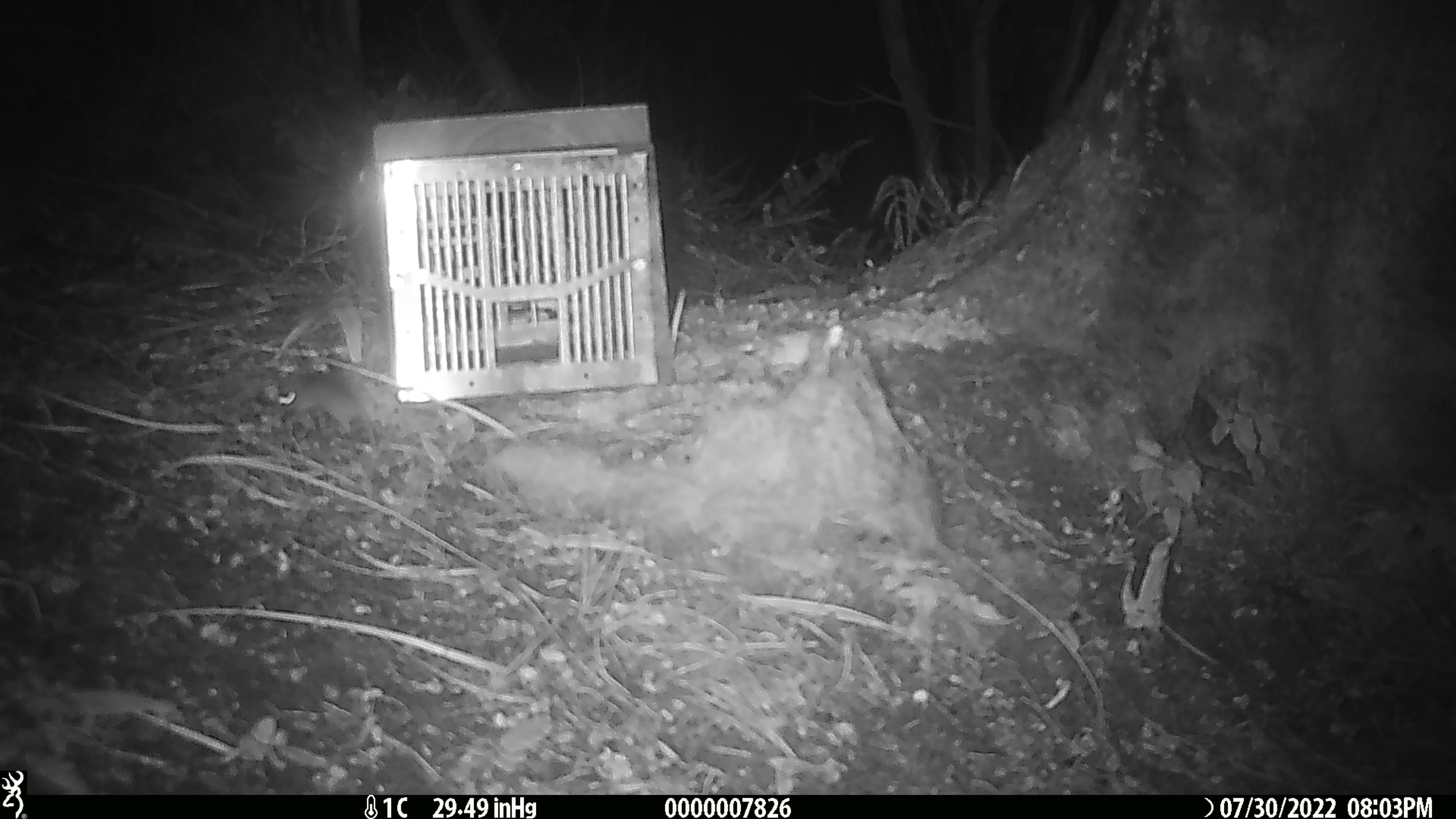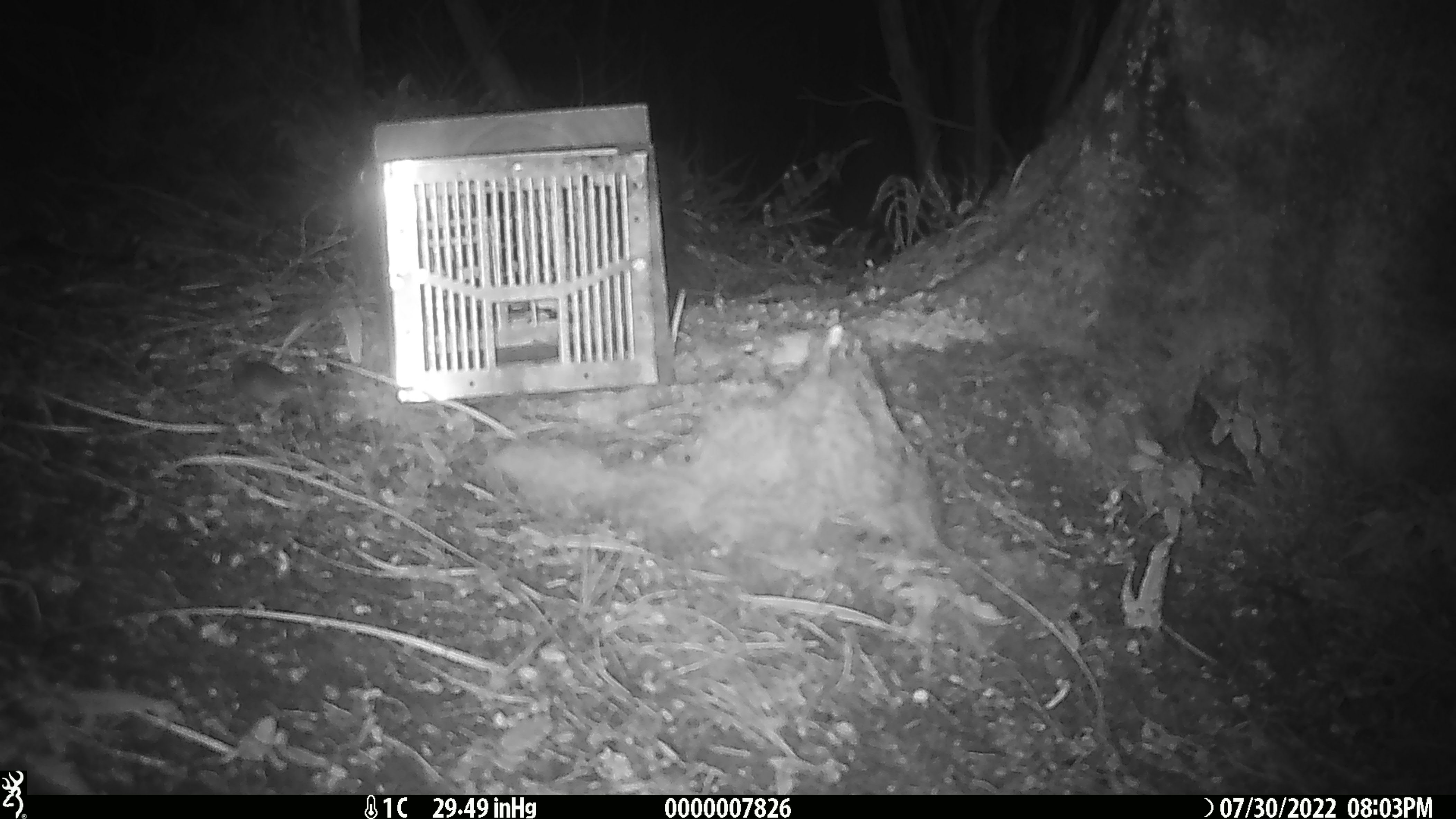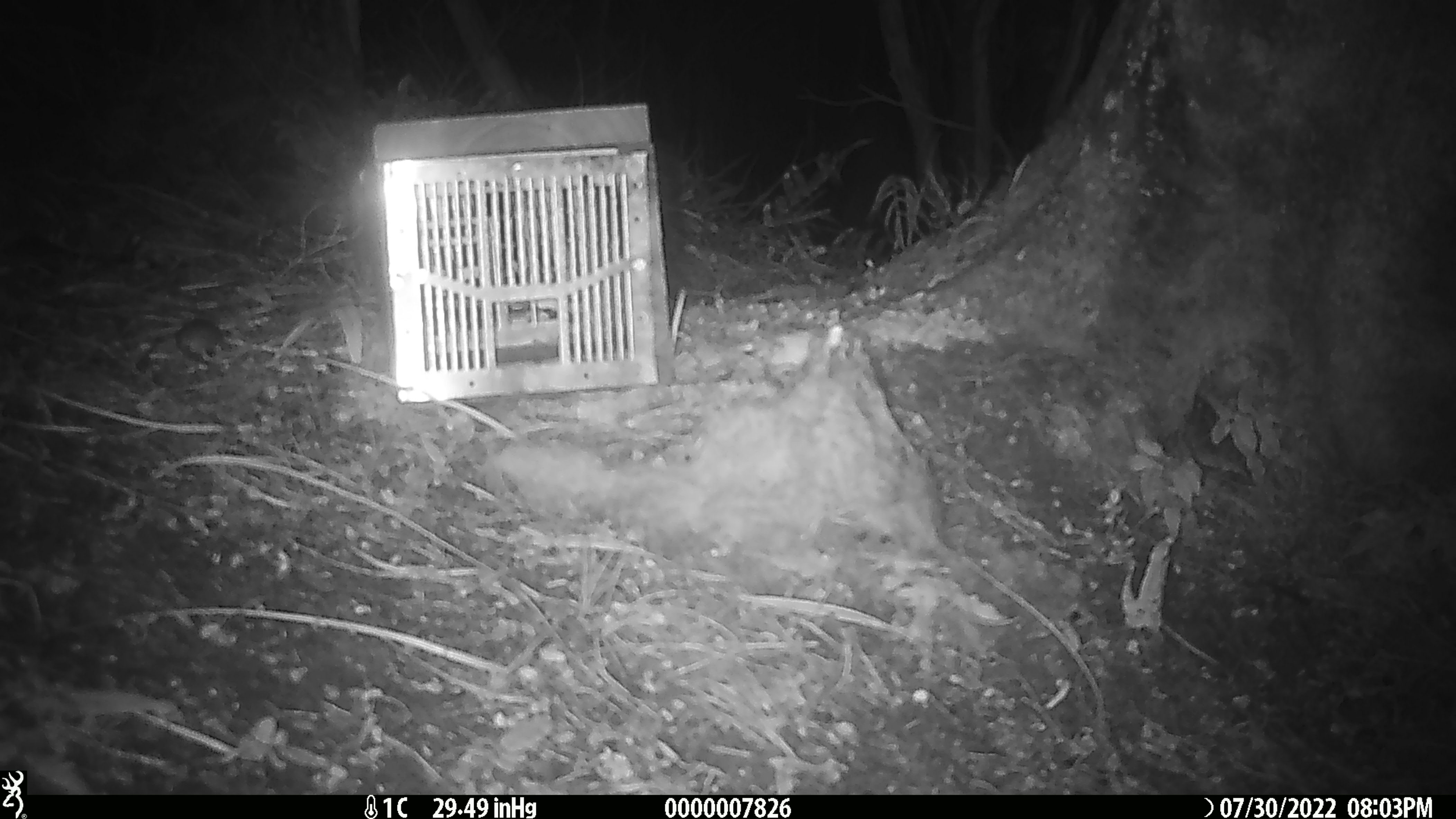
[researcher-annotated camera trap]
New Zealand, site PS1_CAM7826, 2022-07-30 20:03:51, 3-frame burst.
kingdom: Animalia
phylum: Chordata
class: Mammalia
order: Rodentia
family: Muridae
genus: Mus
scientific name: Mus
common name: mouse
Mouse (Mus).